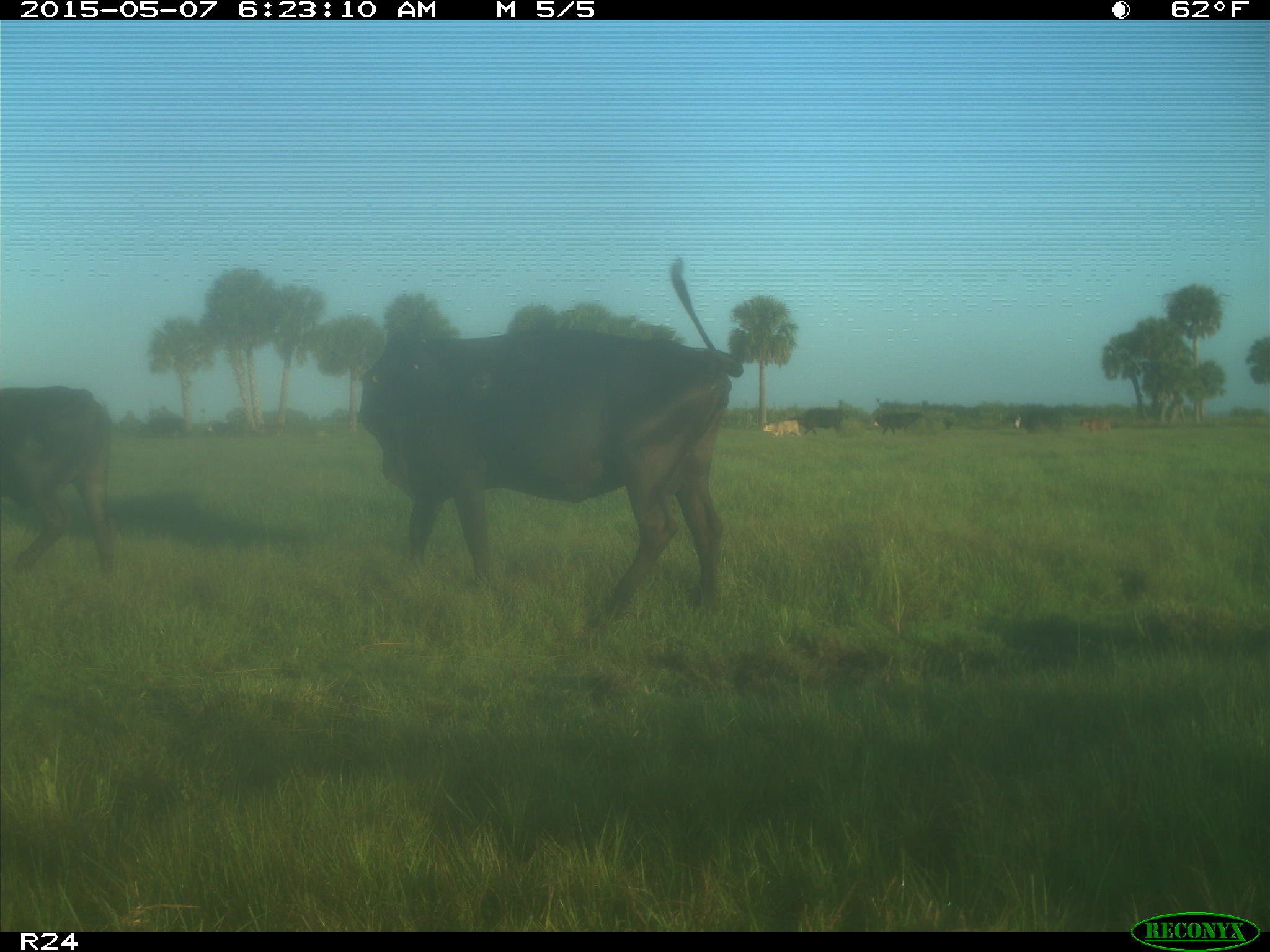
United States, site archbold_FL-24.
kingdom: Animalia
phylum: Chordata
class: Mammalia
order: Artiodactyla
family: Bovidae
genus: Bos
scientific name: Bos taurus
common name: domestic cow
Bos taurus (domestic cow).